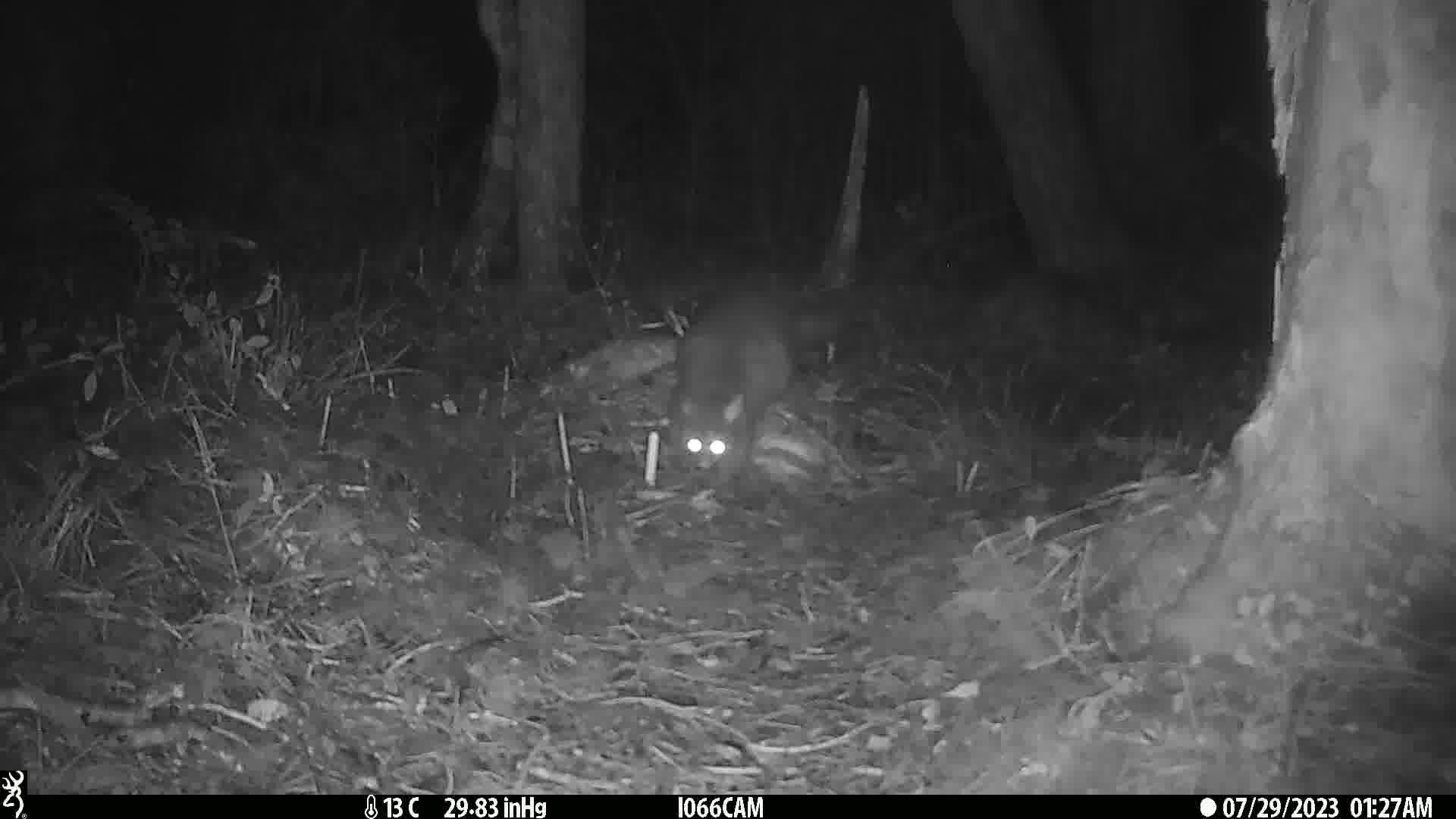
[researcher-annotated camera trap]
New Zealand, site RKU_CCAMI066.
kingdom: Animalia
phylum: Chordata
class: Mammalia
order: Diprotodontia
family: Phalangeridae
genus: Trichosurus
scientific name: Trichosurus vulpecula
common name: common brushtail possum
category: possum